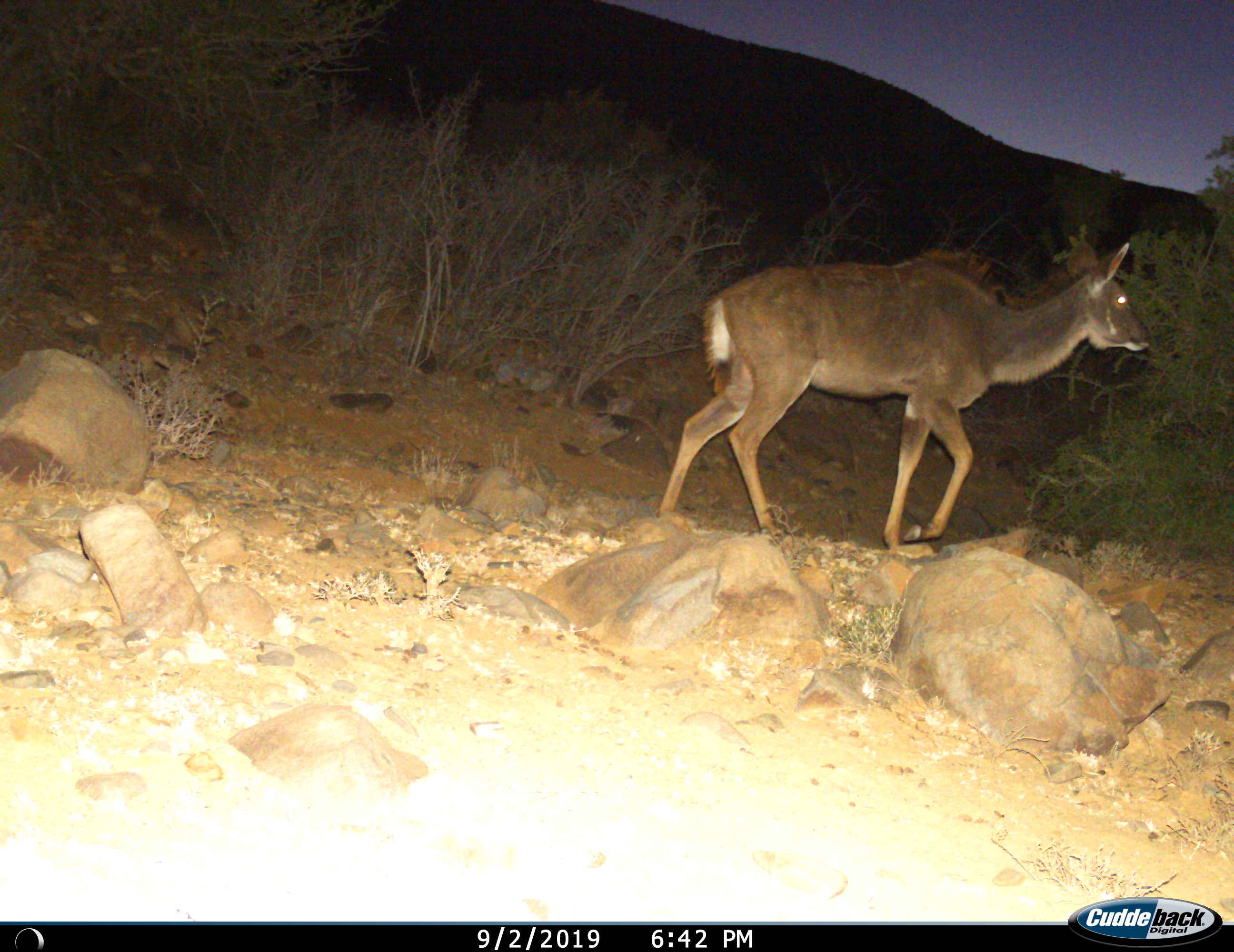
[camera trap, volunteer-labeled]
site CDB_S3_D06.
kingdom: Animalia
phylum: Chordata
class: Mammalia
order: Artiodactyla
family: Bovidae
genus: Tragelaphus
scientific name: Tragelaphus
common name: kudu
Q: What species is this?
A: Kudu (Tragelaphus).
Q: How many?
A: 1.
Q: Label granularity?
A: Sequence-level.